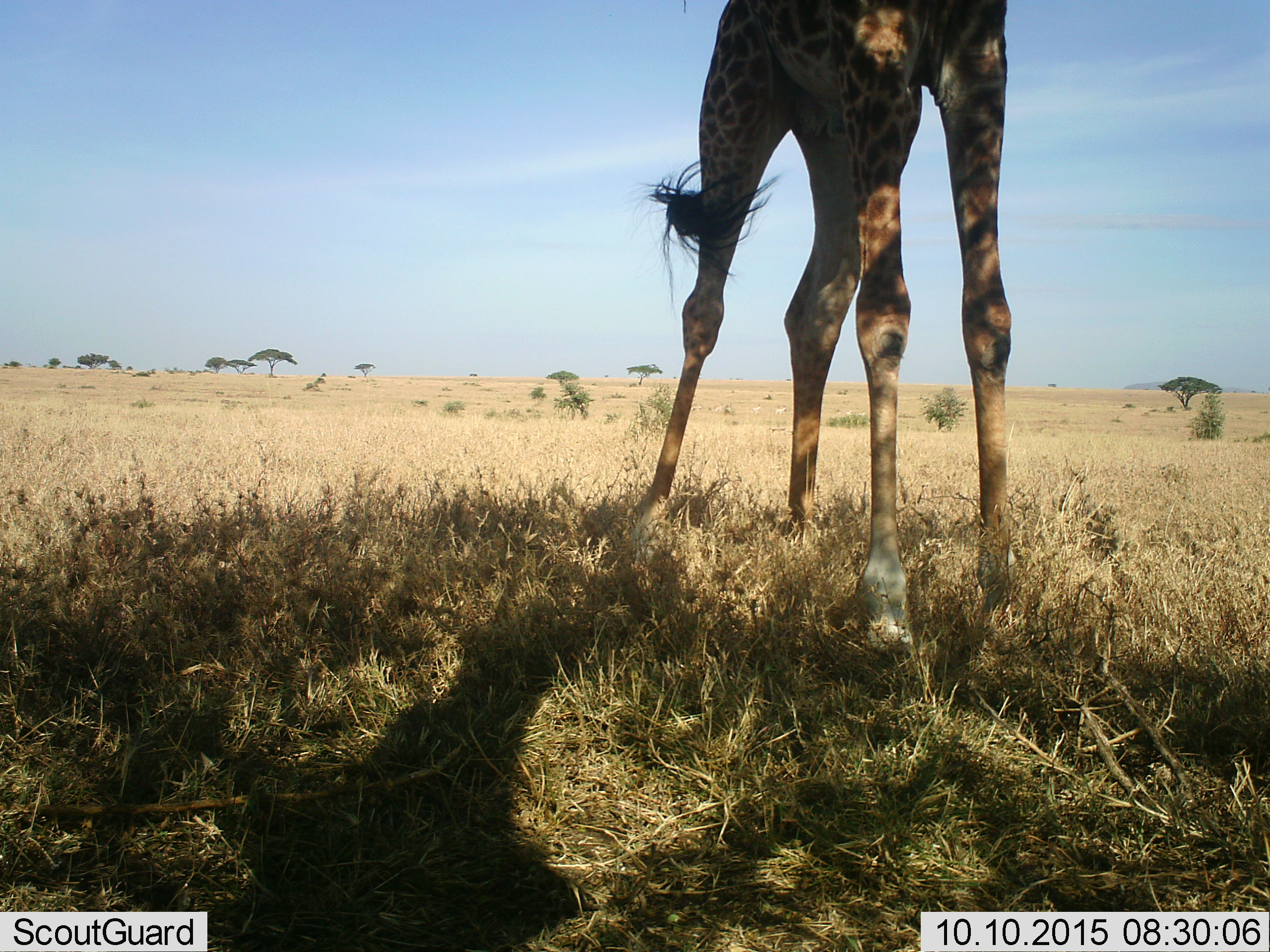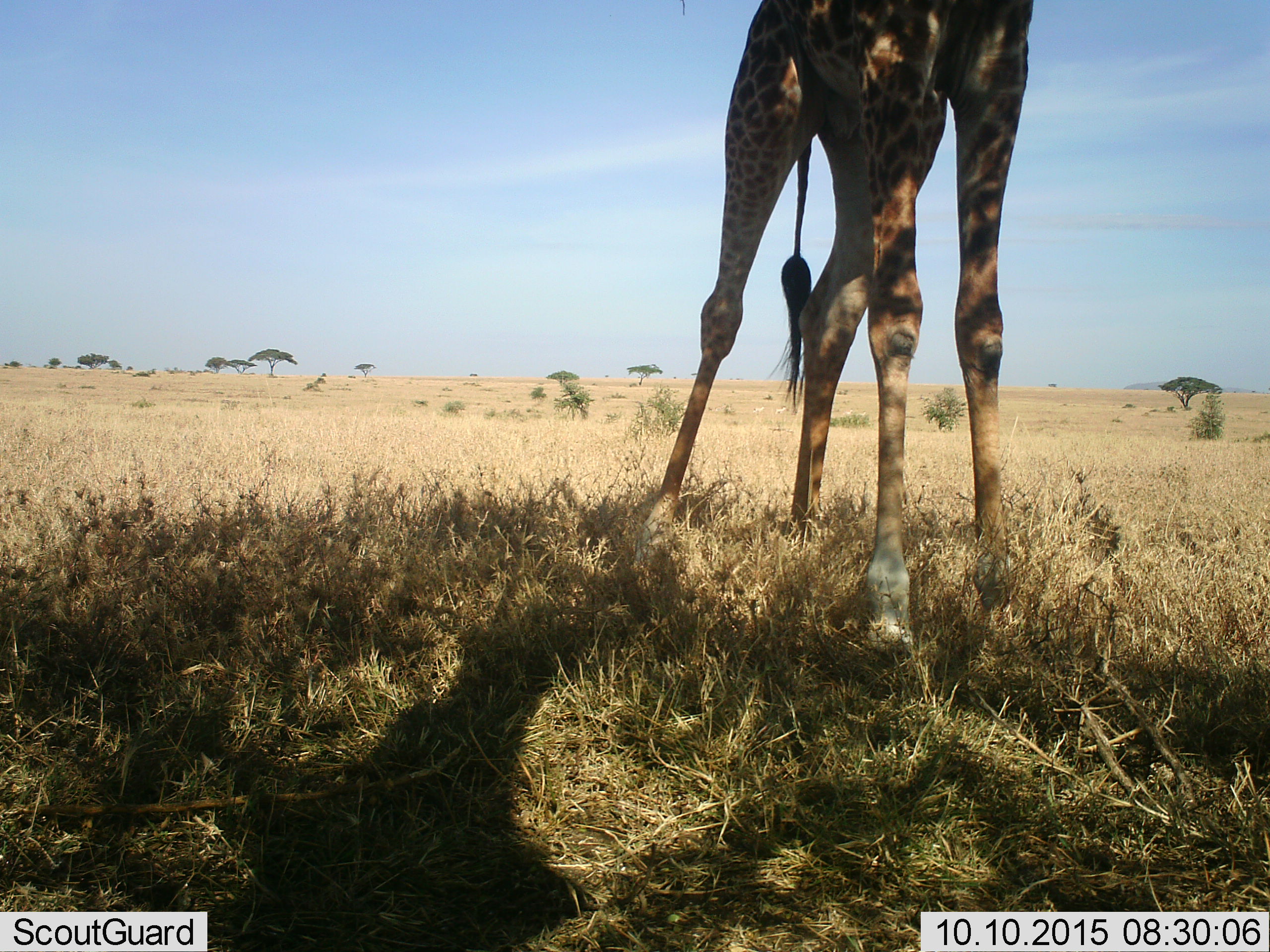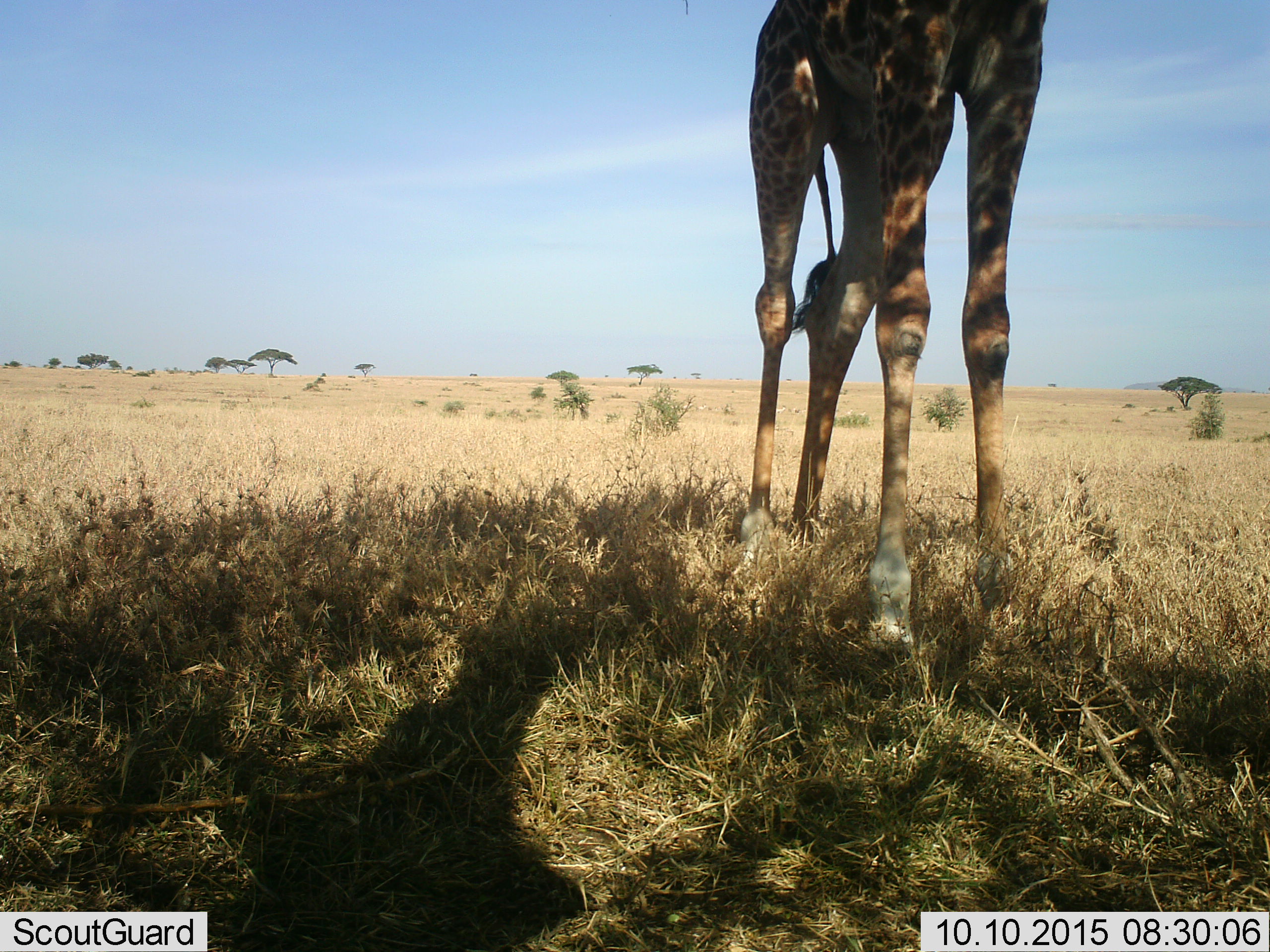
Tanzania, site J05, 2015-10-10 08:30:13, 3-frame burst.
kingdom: Animalia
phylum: Chordata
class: Mammalia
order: Artiodactyla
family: Giraffidae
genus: Giraffa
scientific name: Giraffa camelopardalis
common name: giraffe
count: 1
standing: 78%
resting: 0%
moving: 22%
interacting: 0%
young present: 0%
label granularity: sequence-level